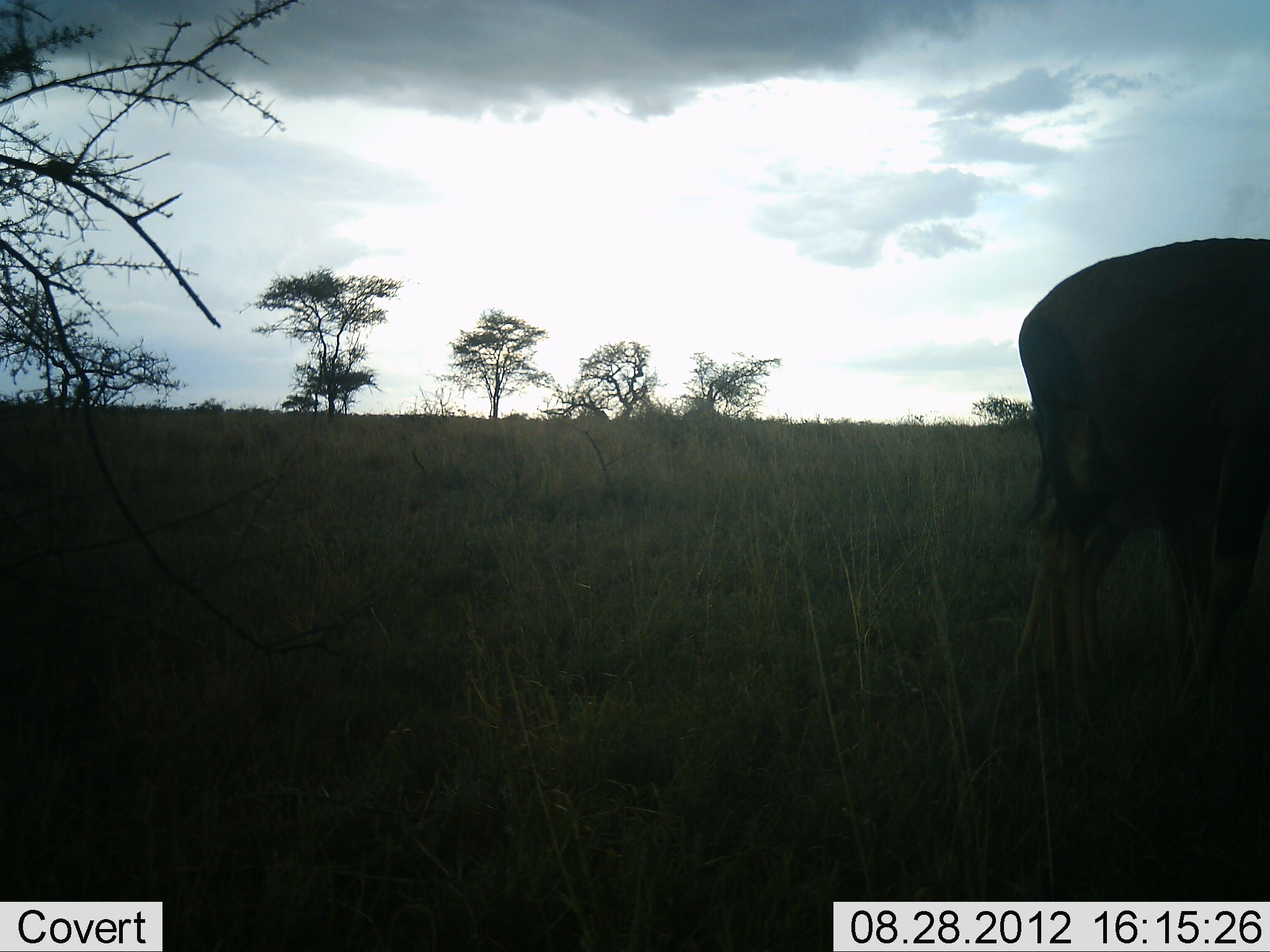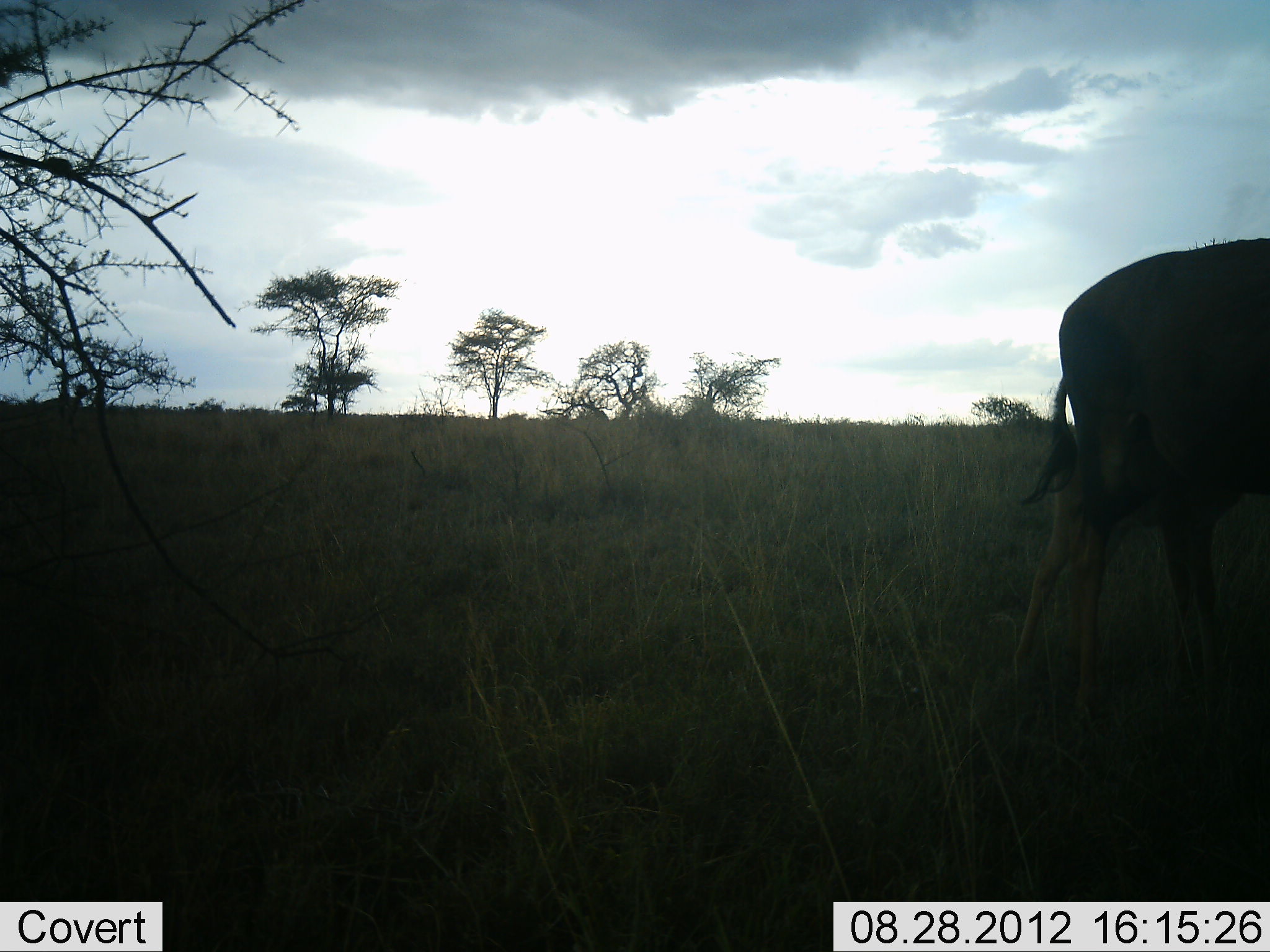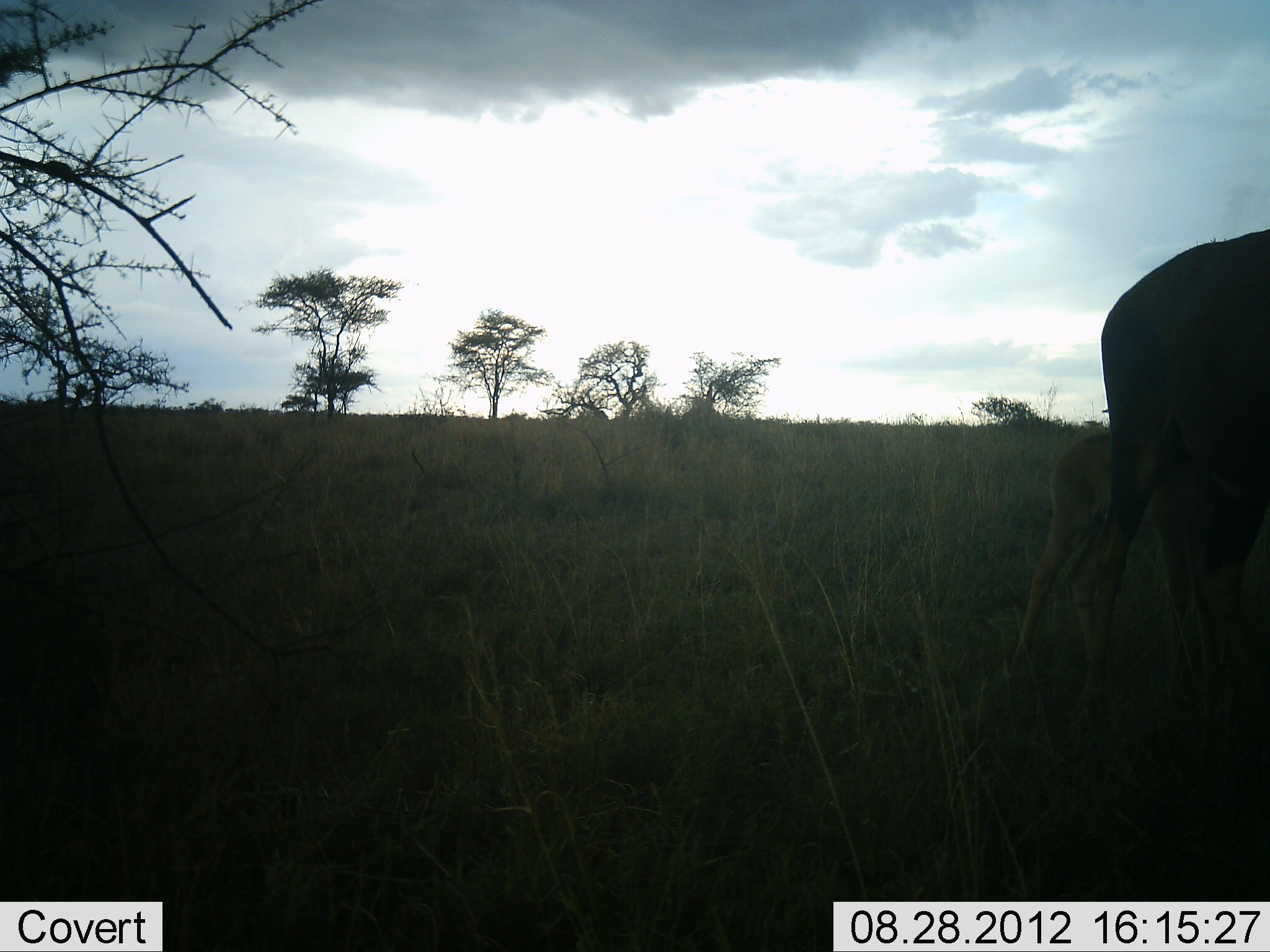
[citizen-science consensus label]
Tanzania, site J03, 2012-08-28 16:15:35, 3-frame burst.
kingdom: Animalia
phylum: Chordata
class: Mammalia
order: Artiodactyla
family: Bovidae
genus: Connochaetes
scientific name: Connochaetes taurinus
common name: blue wildebeest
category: wildebeest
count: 2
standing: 57%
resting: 0%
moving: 43%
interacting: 0%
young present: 71%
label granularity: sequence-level